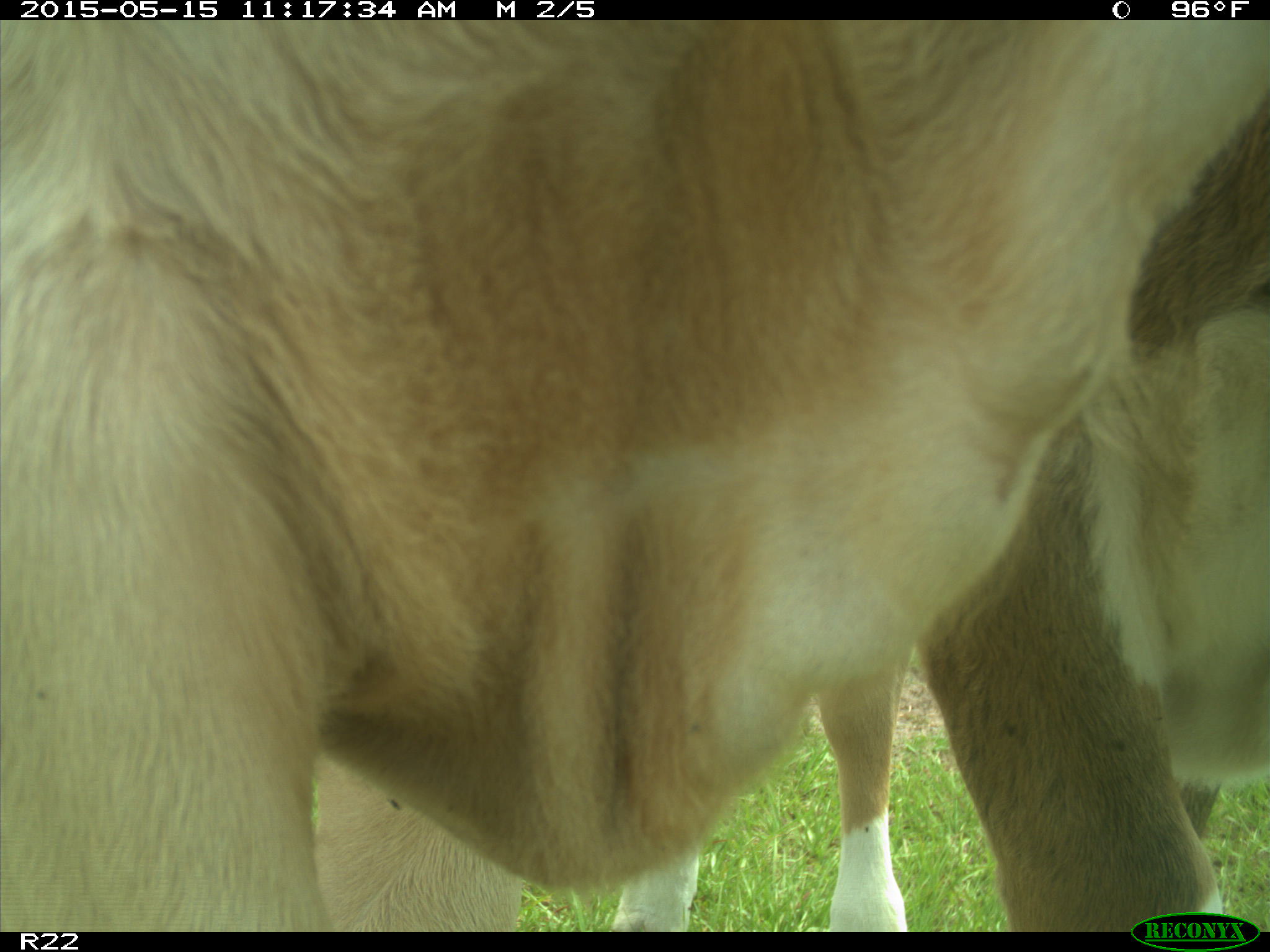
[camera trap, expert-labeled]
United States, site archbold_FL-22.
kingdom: Animalia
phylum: Chordata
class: Mammalia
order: Artiodactyla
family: Bovidae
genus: Bos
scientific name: Bos taurus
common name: domestic cow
Bos taurus (domestic cow).